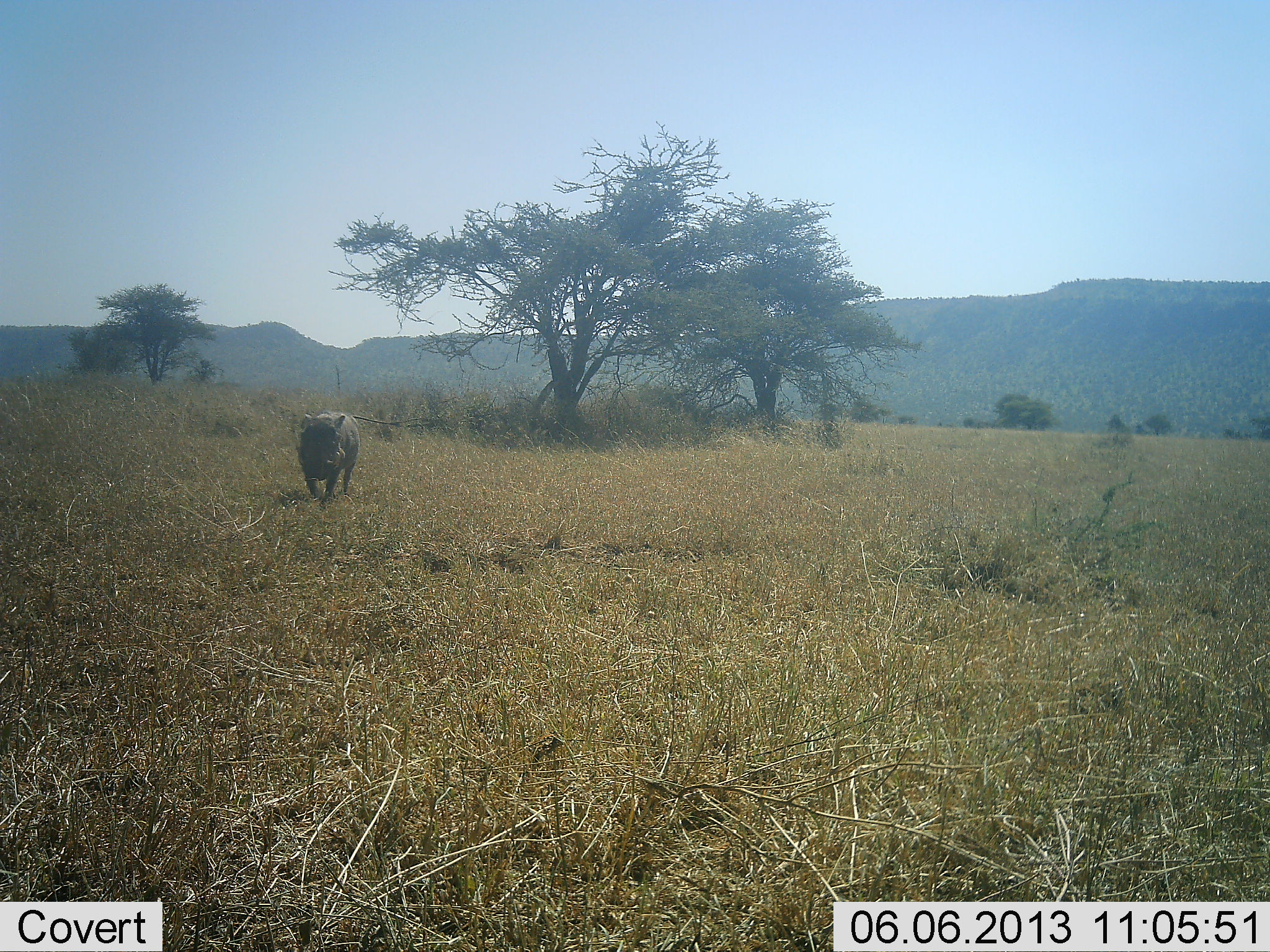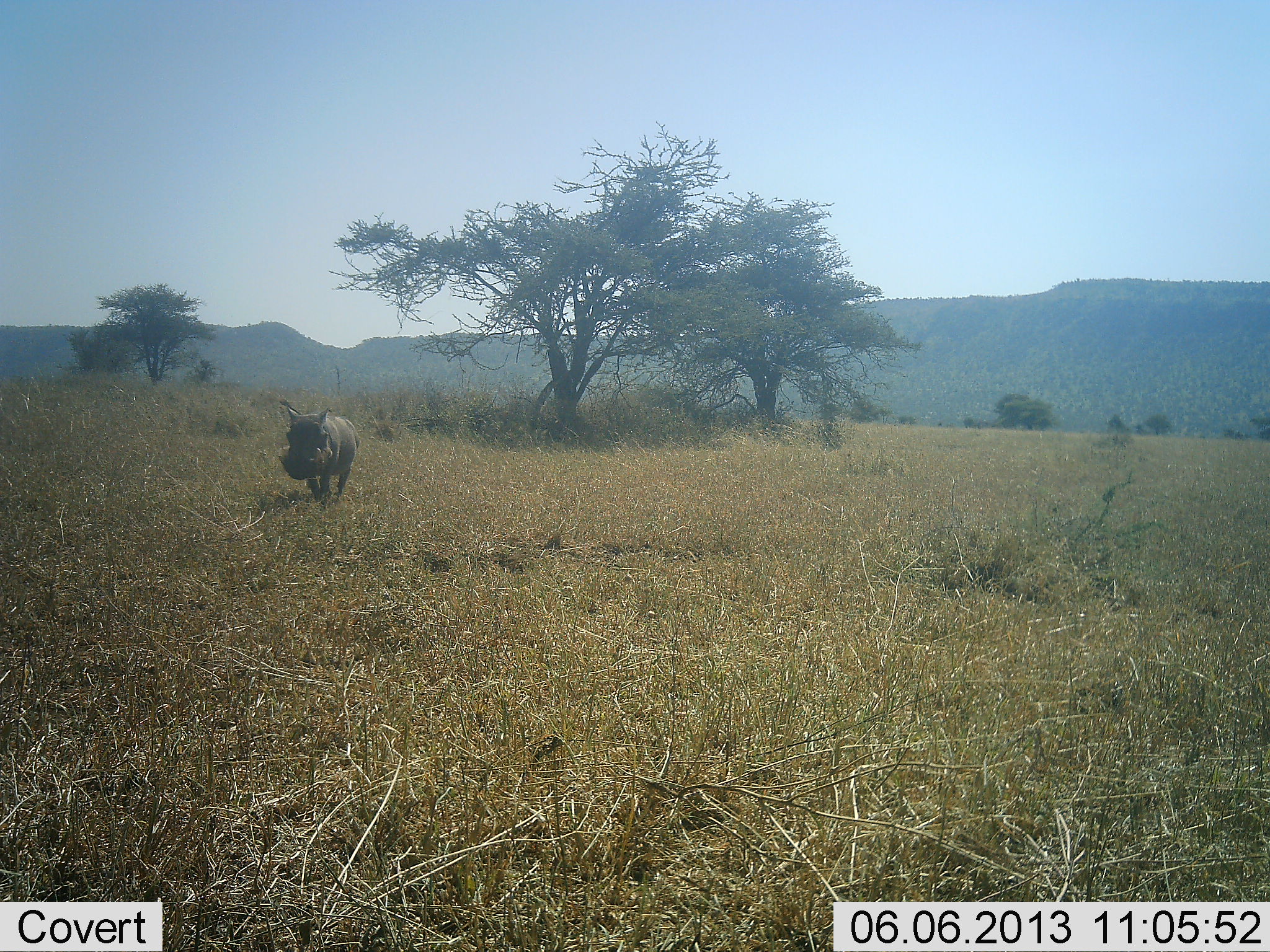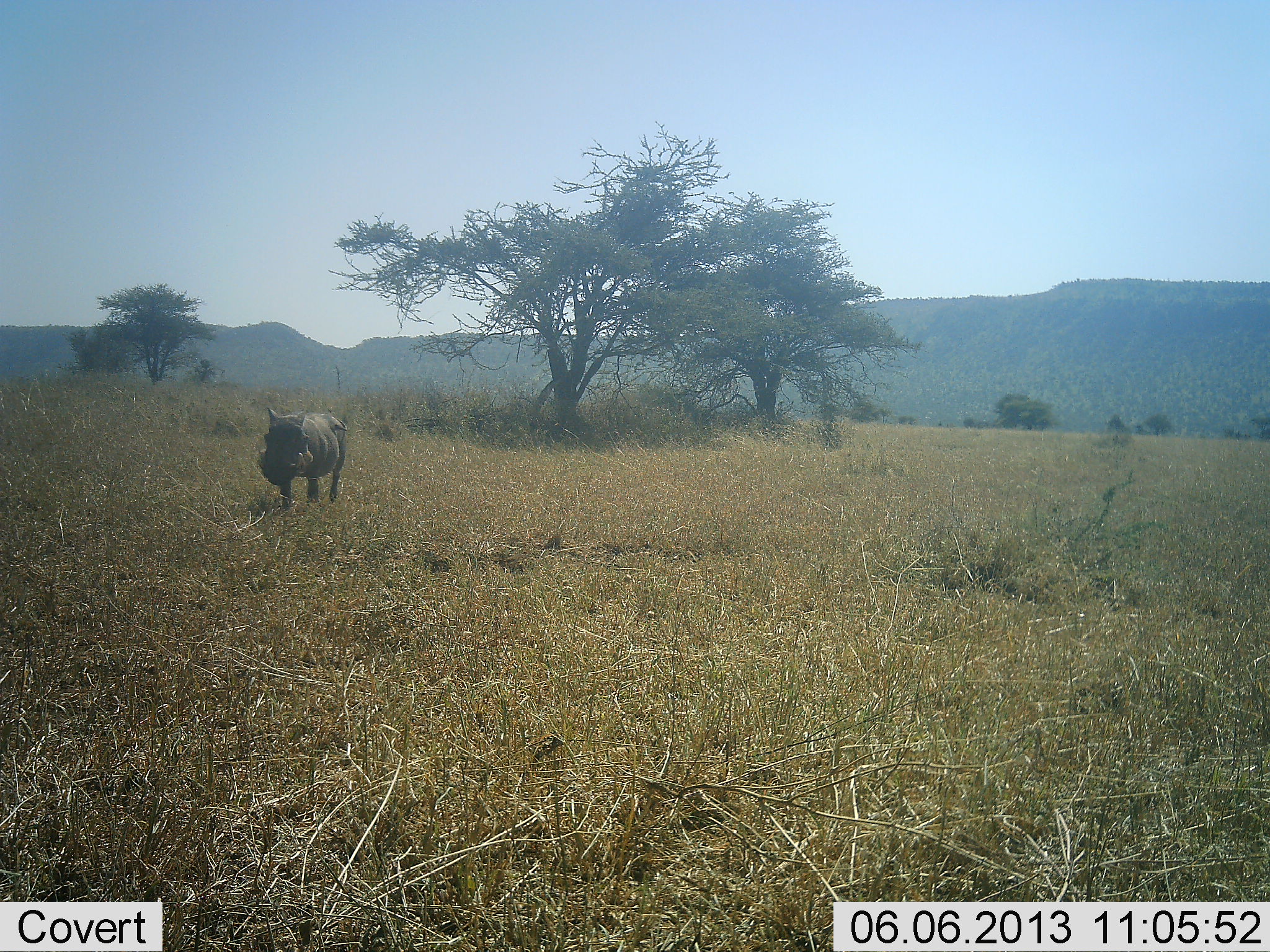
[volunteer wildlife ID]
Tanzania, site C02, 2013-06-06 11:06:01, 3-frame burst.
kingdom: Animalia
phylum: Chordata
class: Mammalia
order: Artiodactyla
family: Suidae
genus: Phacochoerus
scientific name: Phacochoerus africanus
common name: warthog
Warthog (Phacochoerus africanus), count 1. Behavior (volunteer vote fractions): standing 10%, resting 0%, moving 90%, interacting 0%. Young present (vote fraction): 0%. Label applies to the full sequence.